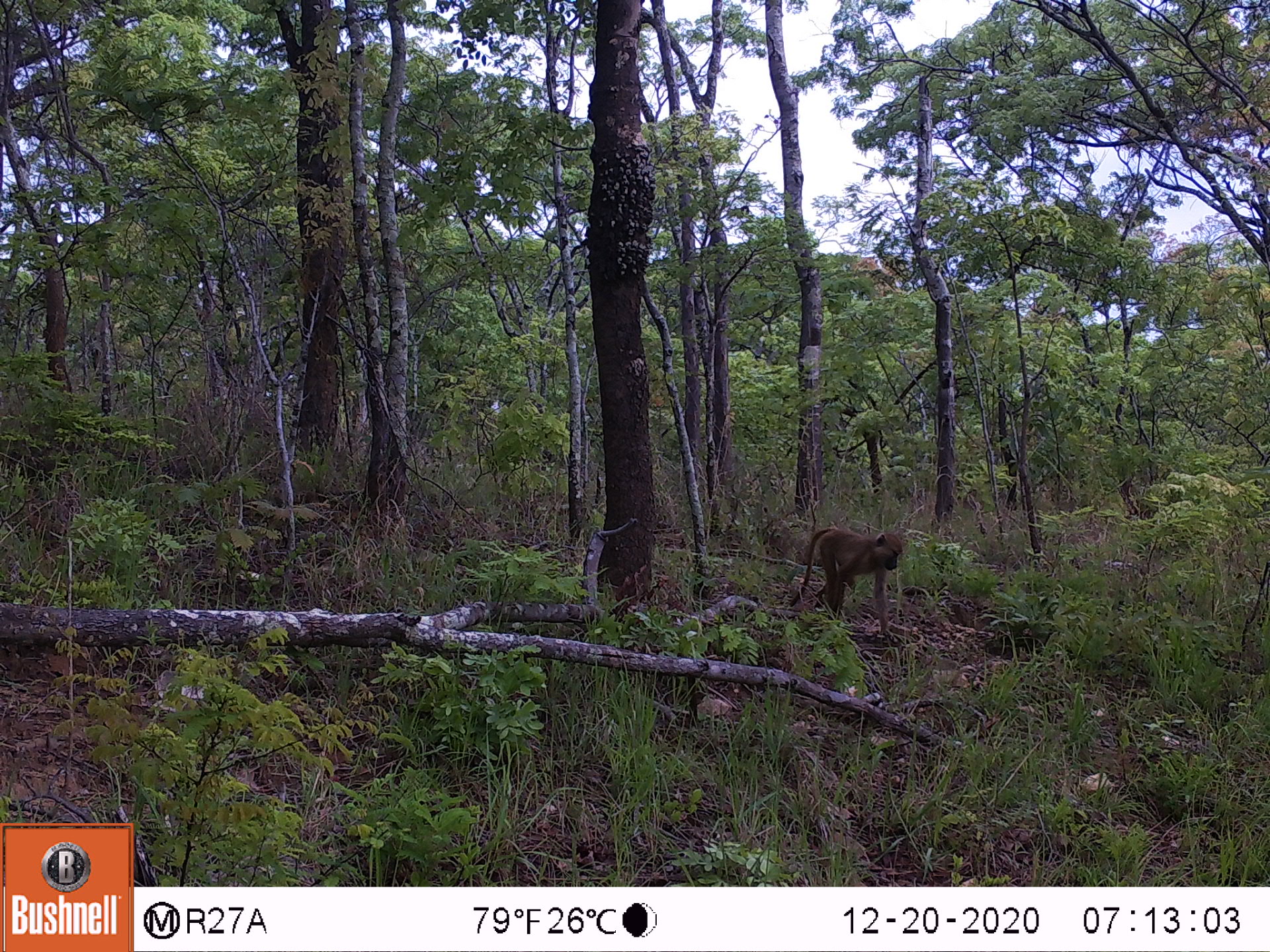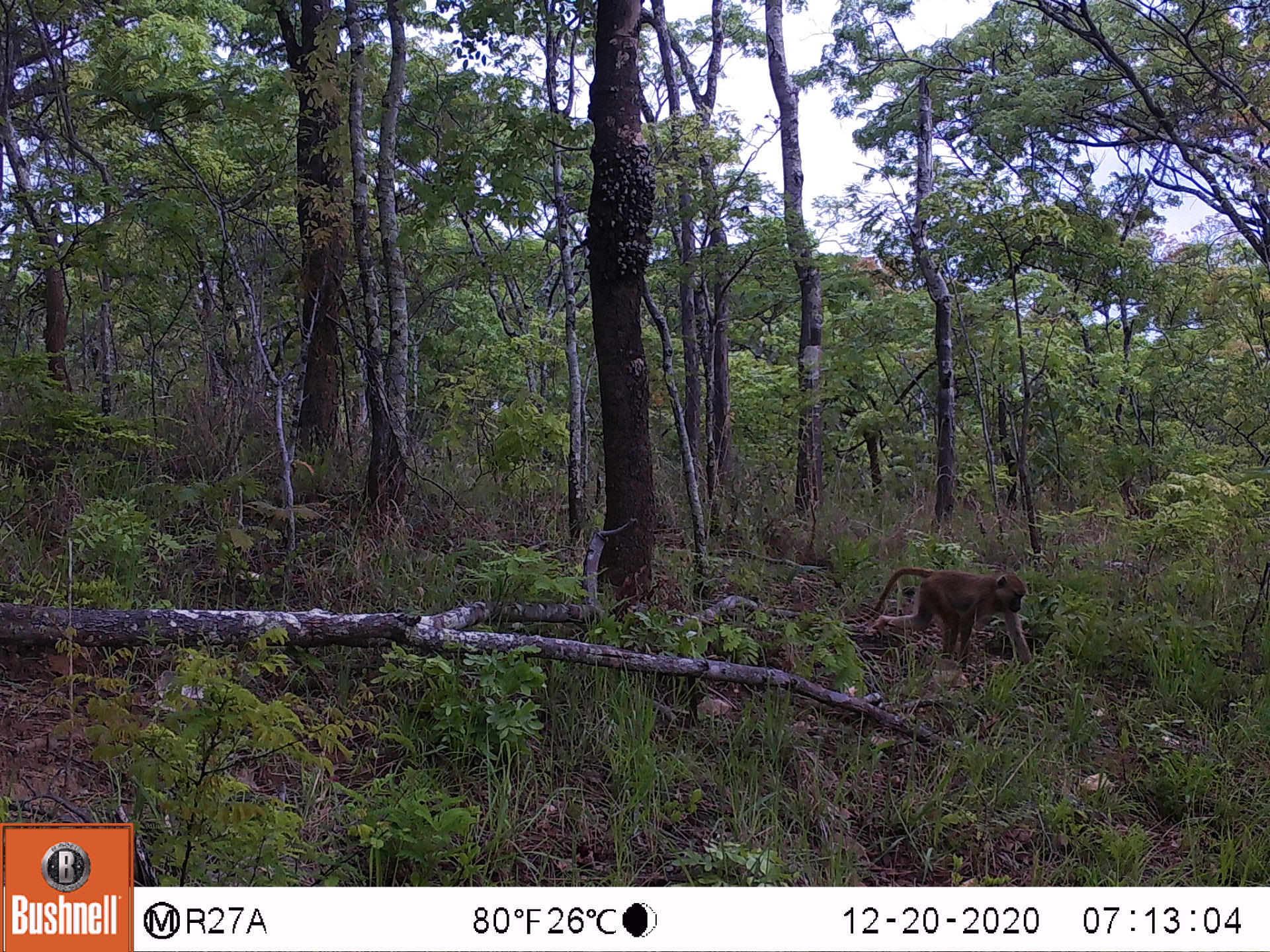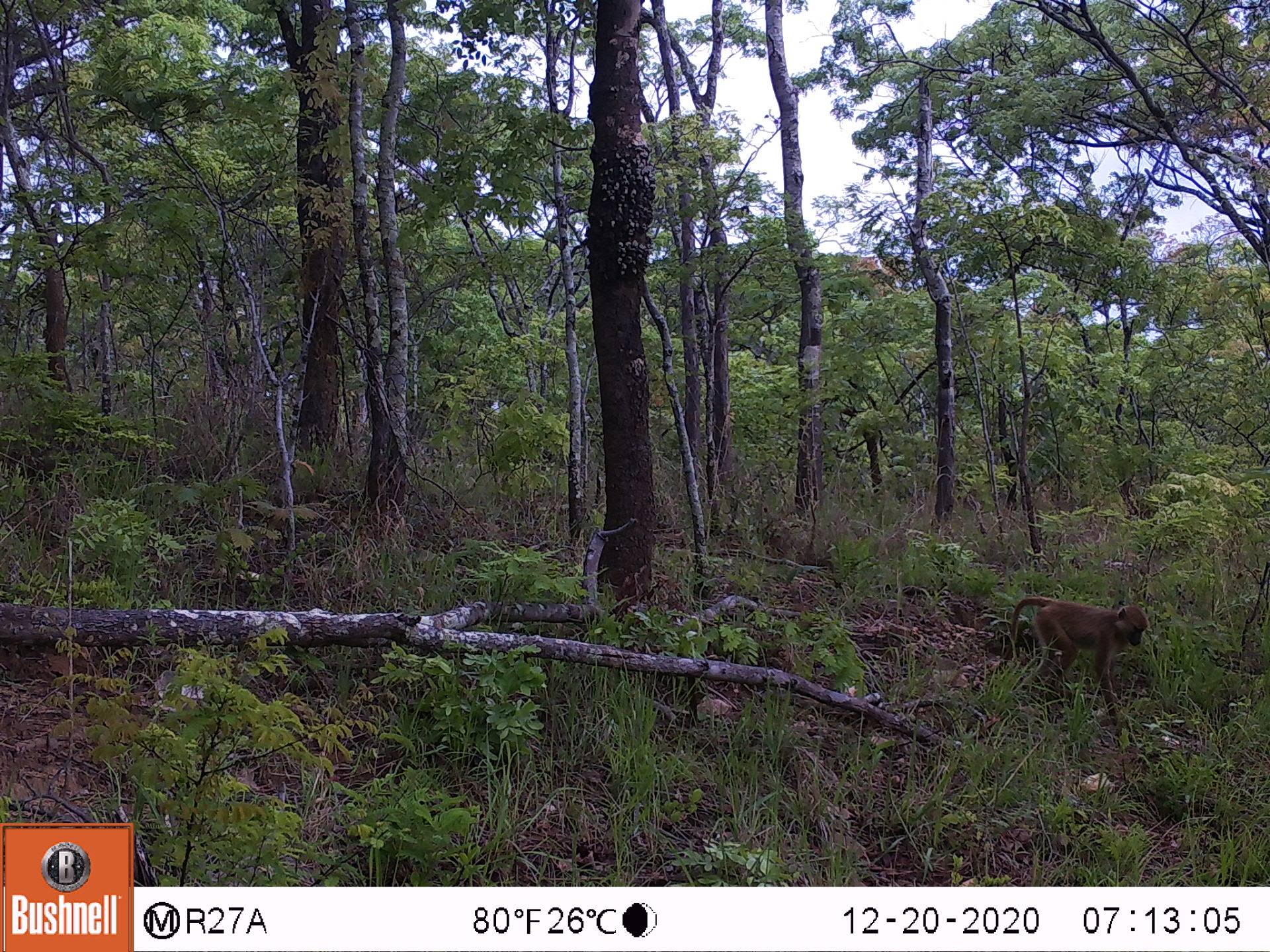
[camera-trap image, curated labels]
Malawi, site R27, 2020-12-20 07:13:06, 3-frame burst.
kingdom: Animalia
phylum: Chordata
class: Mammalia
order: Primates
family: Cercopithecidae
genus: Papio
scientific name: Papio cynocephalus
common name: yellow baboon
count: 1